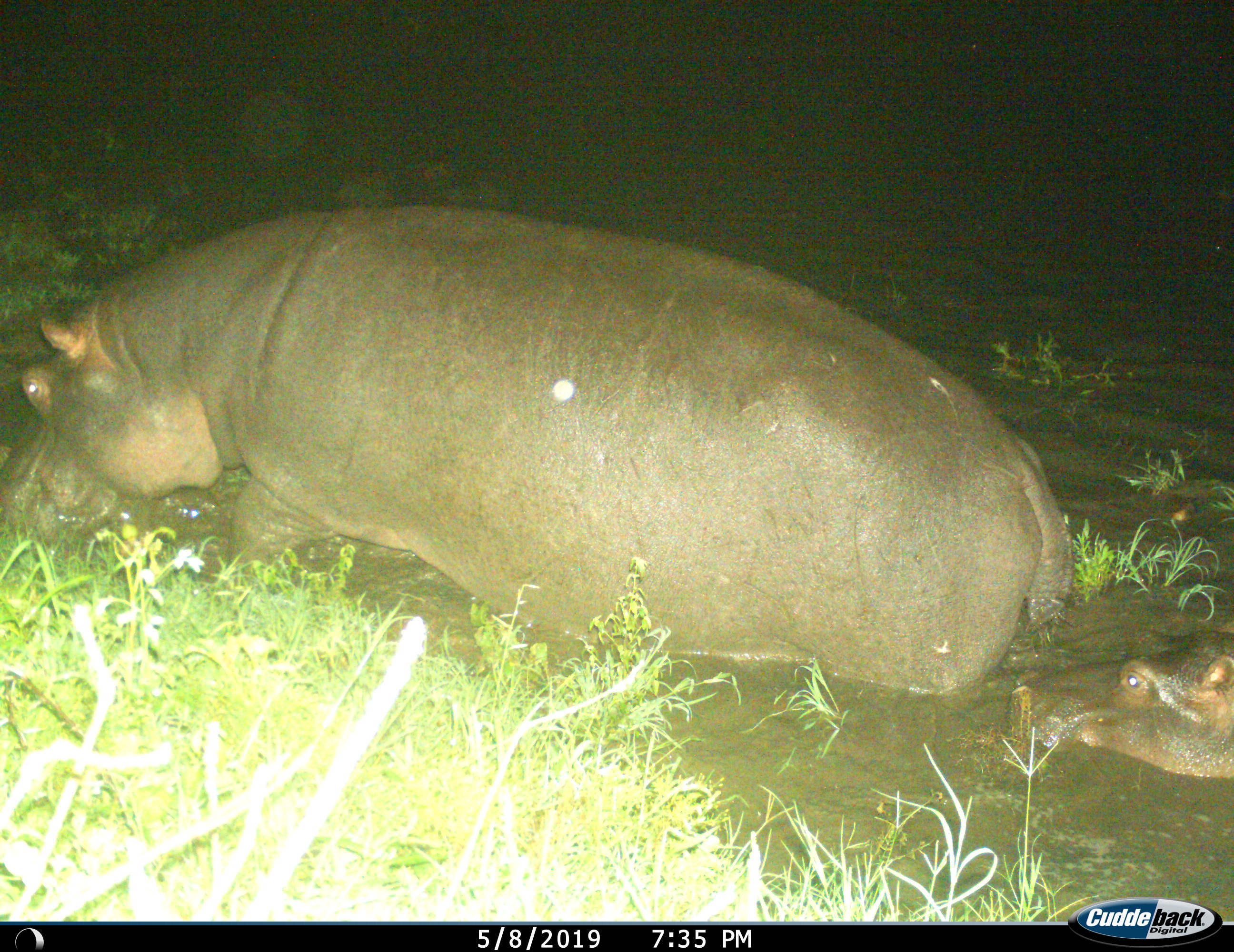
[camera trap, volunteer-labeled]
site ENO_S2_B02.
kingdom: Animalia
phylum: Chordata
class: Mammalia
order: Artiodactyla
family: Hippopotamidae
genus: Hippopotamus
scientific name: Hippopotamus amphibius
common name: hippopotamus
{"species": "hippopotamus (Hippopotamus amphibius)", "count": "2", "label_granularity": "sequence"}